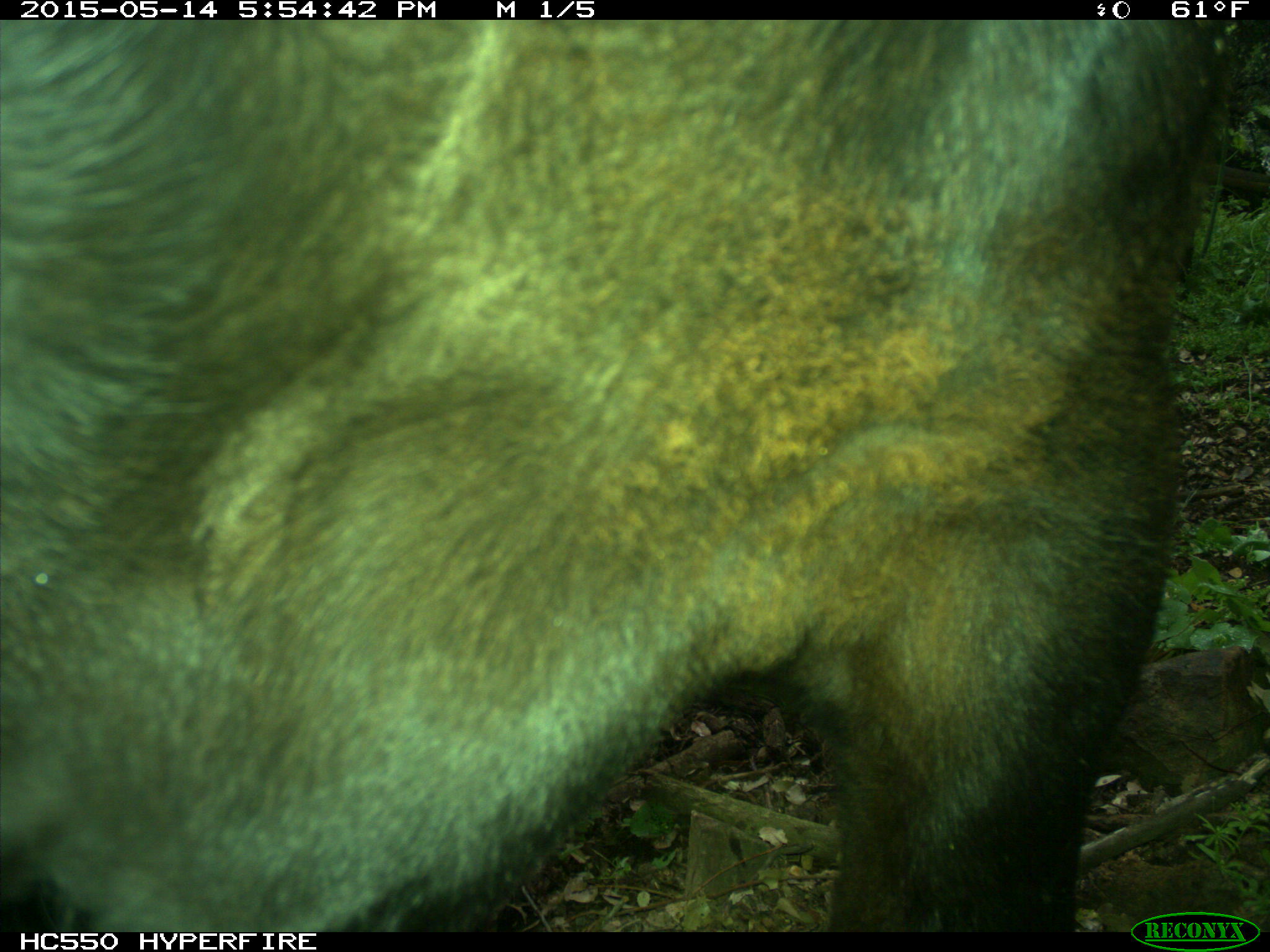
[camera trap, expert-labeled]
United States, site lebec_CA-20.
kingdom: Animalia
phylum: Chordata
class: Mammalia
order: Artiodactyla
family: Bovidae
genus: Bos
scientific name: Bos taurus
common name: domestic cow